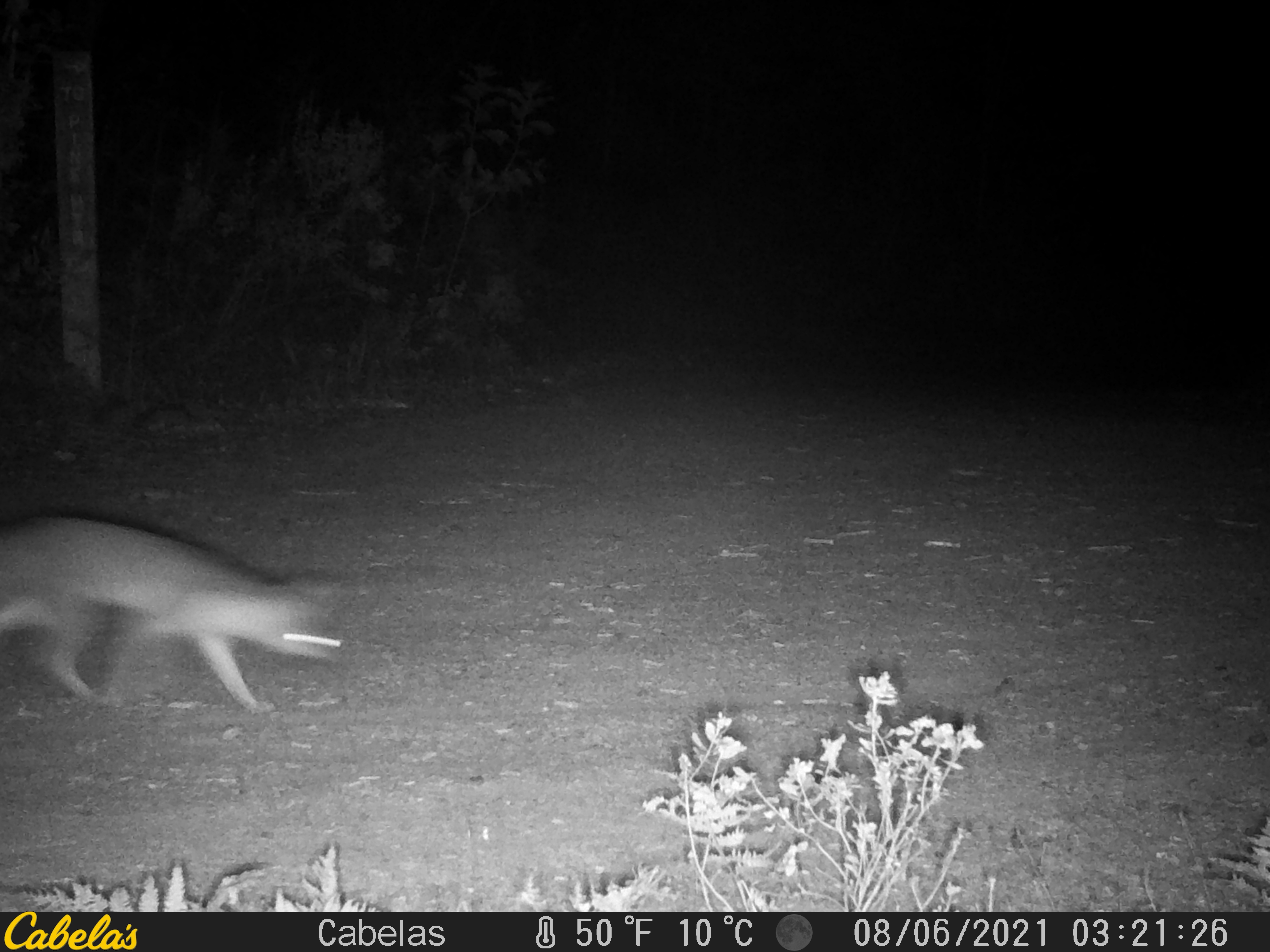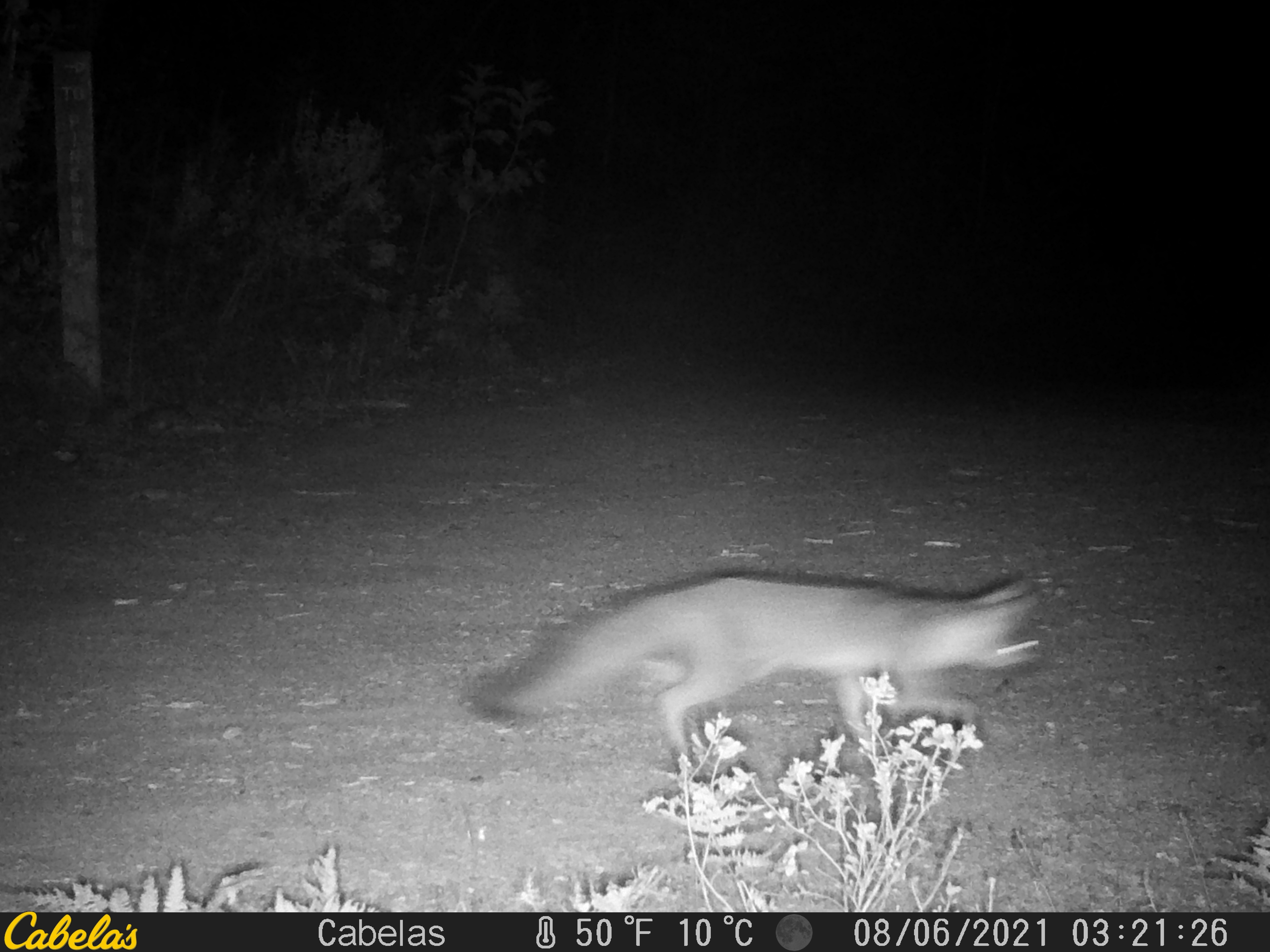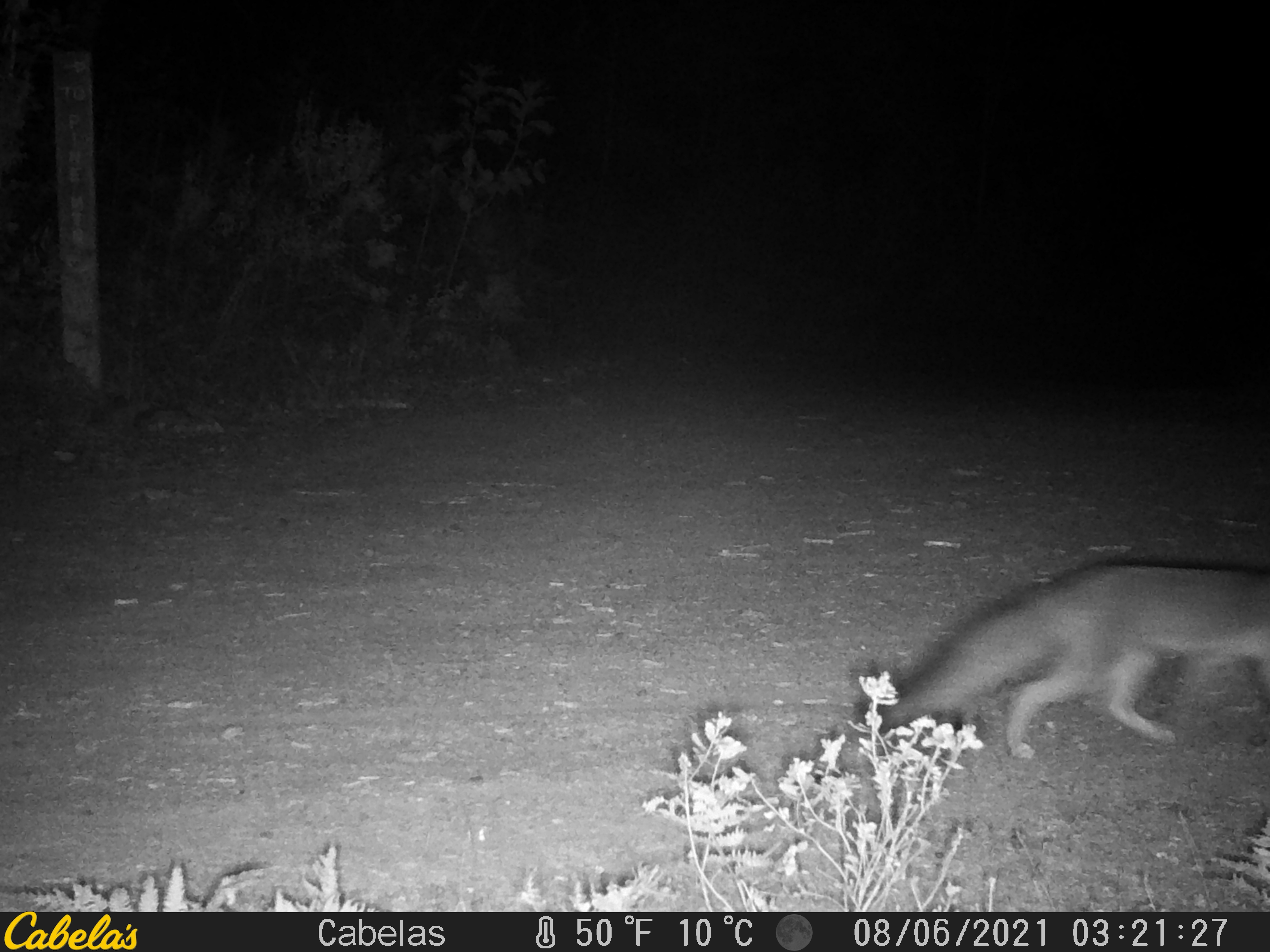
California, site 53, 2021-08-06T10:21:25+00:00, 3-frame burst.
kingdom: Animalia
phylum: Chordata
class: Mammalia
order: Carnivora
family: Canidae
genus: Urocyon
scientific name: Urocyon cinereoargenteus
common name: gray fox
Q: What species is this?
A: Gray fox (Urocyon cinereoargenteus).